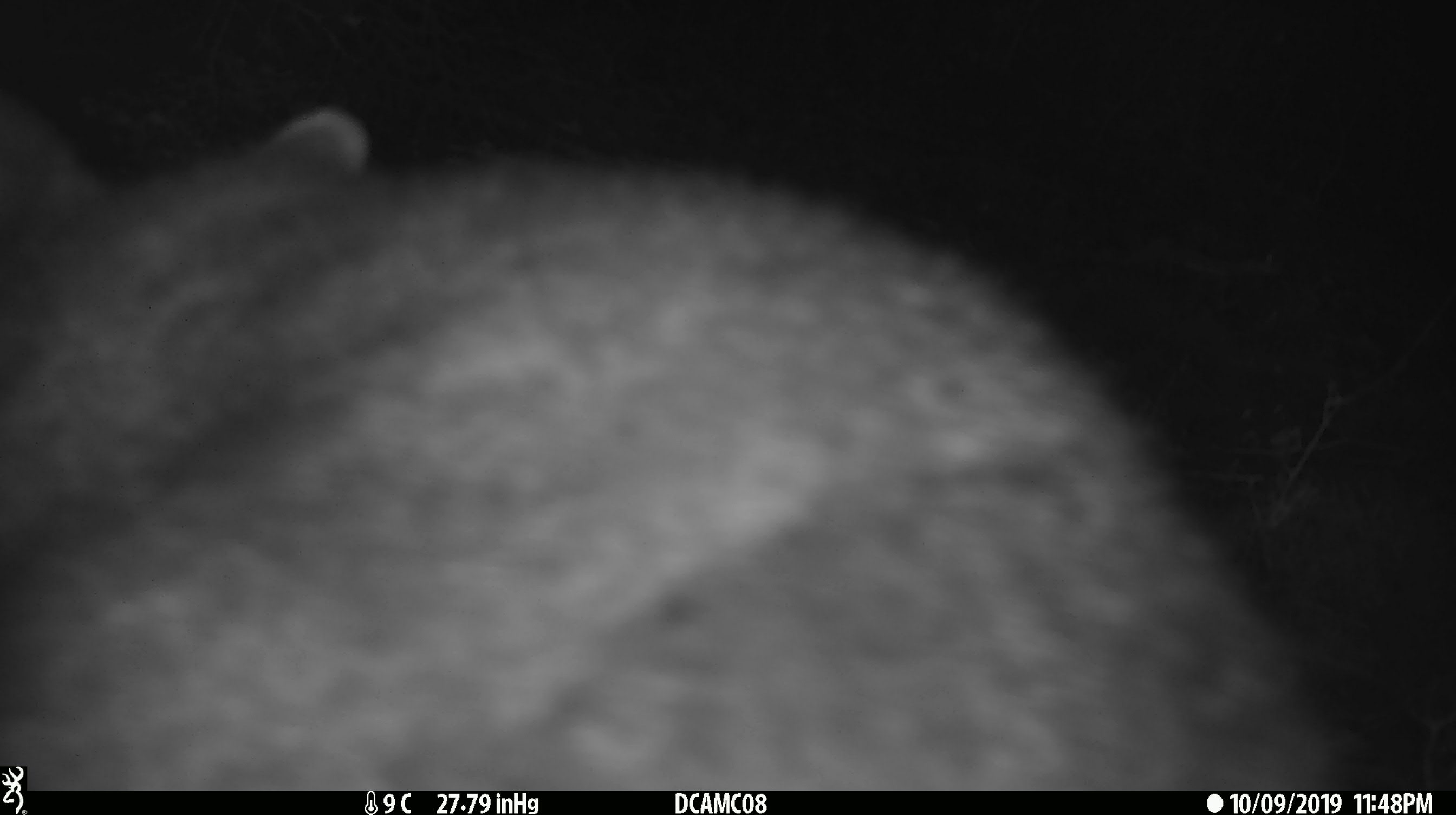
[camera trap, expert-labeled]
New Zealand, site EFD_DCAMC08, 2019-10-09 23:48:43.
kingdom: Animalia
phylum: Chordata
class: Mammalia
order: Diprotodontia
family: Phalangeridae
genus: Trichosurus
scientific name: Trichosurus vulpecula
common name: common brushtail possum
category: possum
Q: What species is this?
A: Possum (common brushtail possum) (Trichosurus vulpecula).